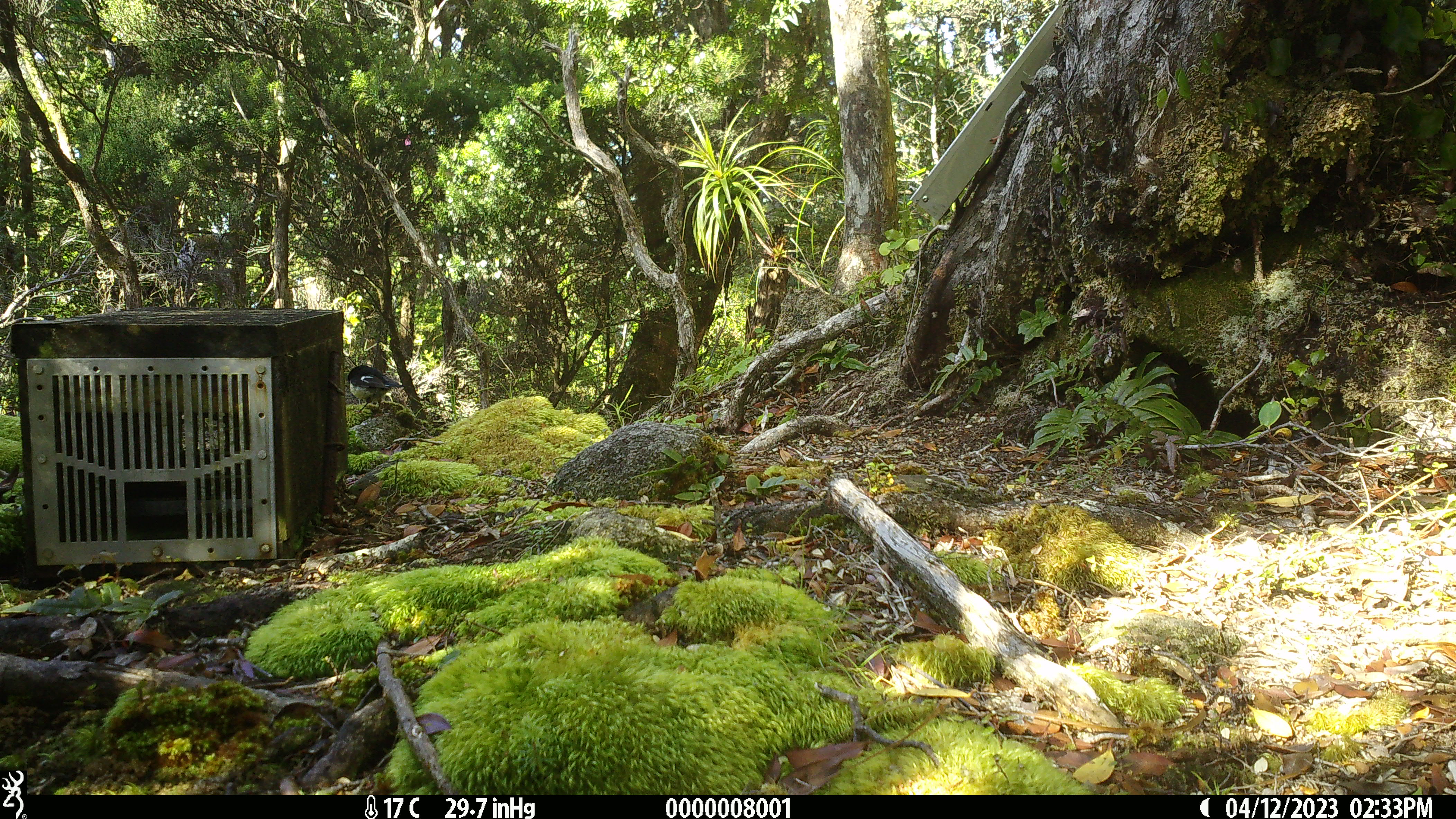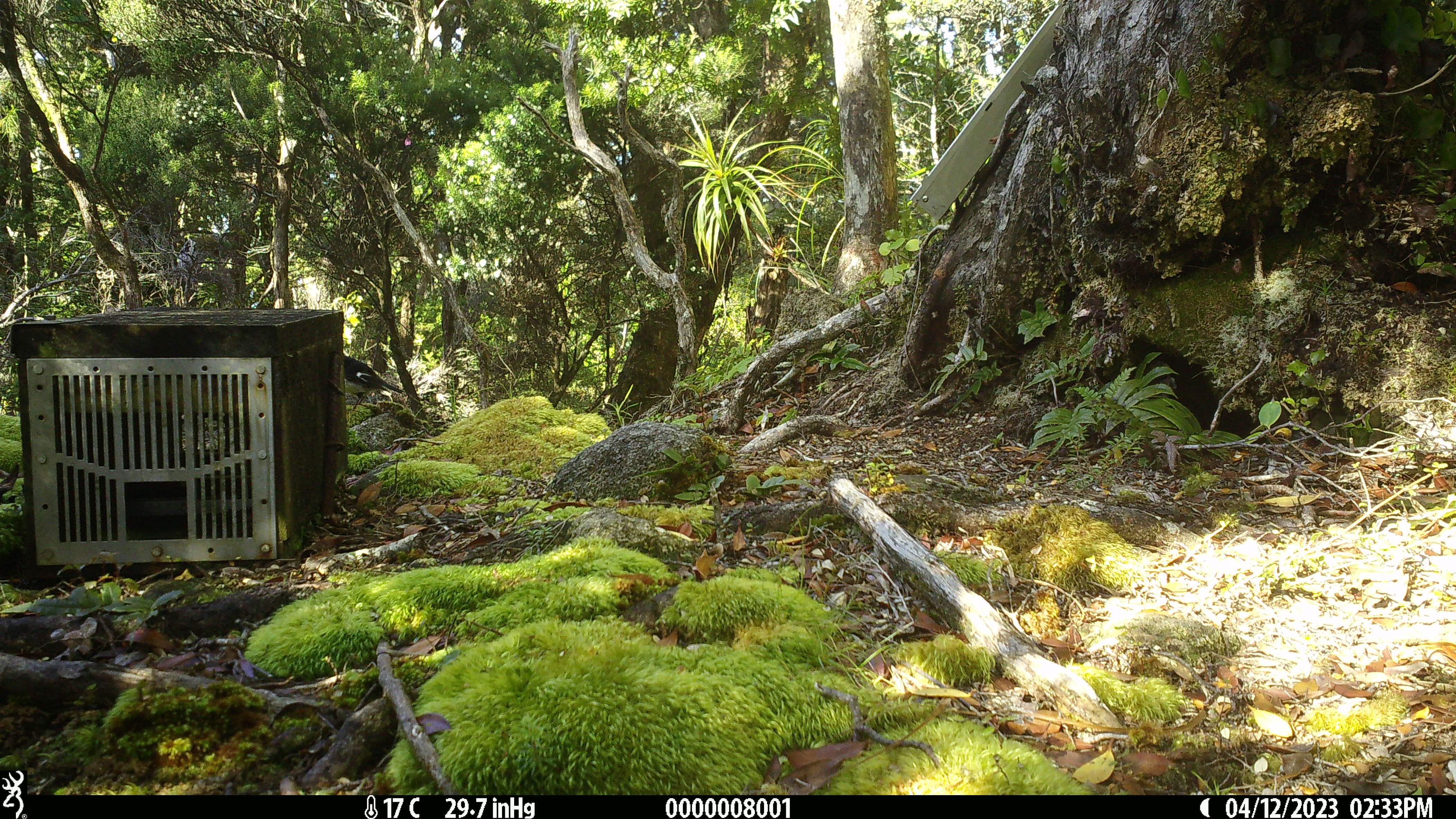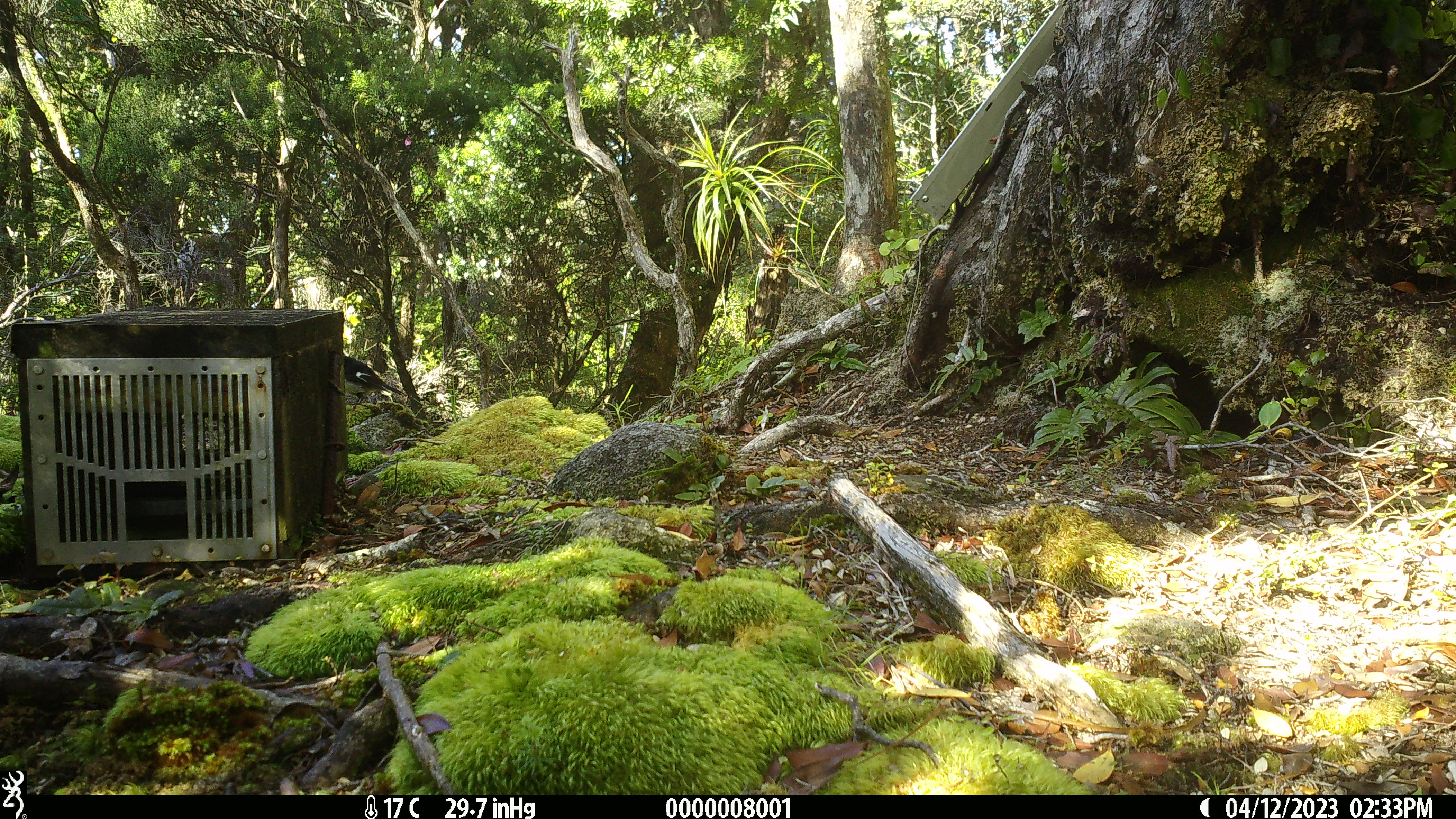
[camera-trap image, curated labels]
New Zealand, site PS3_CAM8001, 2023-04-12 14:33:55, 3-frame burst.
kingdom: Animalia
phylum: Chordata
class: Aves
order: Passeriformes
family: Petroicidae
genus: Petroica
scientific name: Petroica macrocephala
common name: tomtit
Tomtit (Petroica macrocephala).